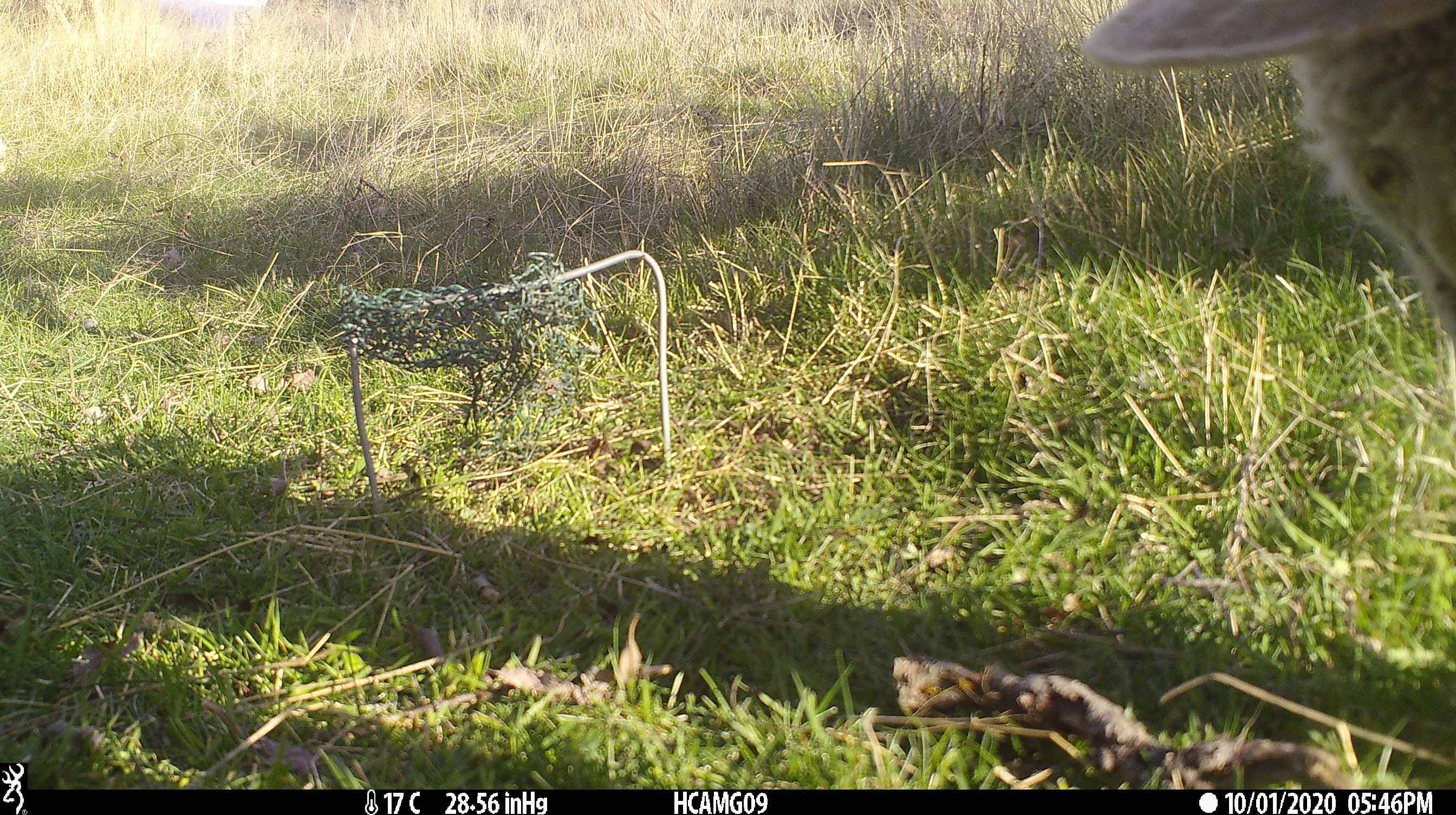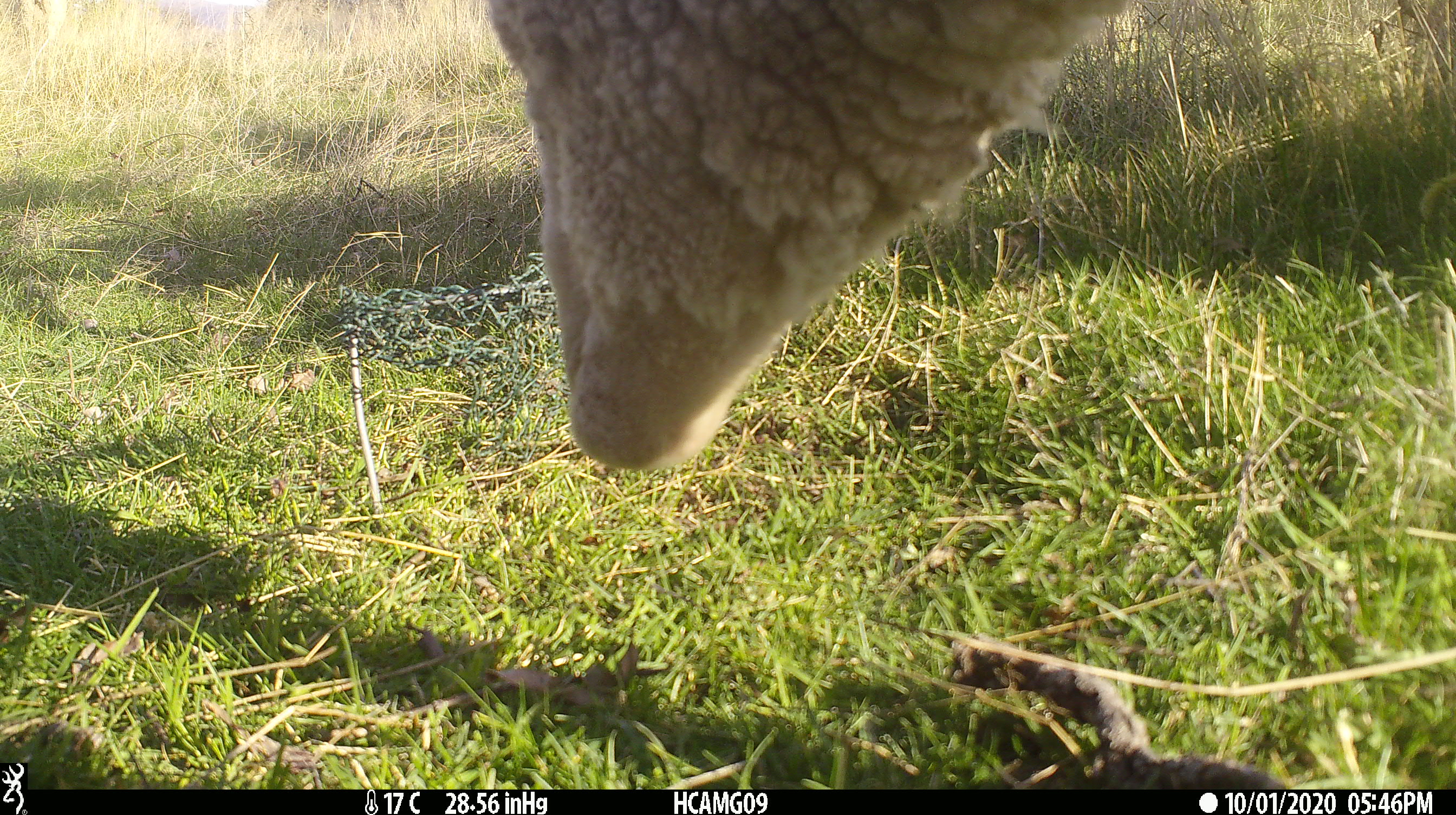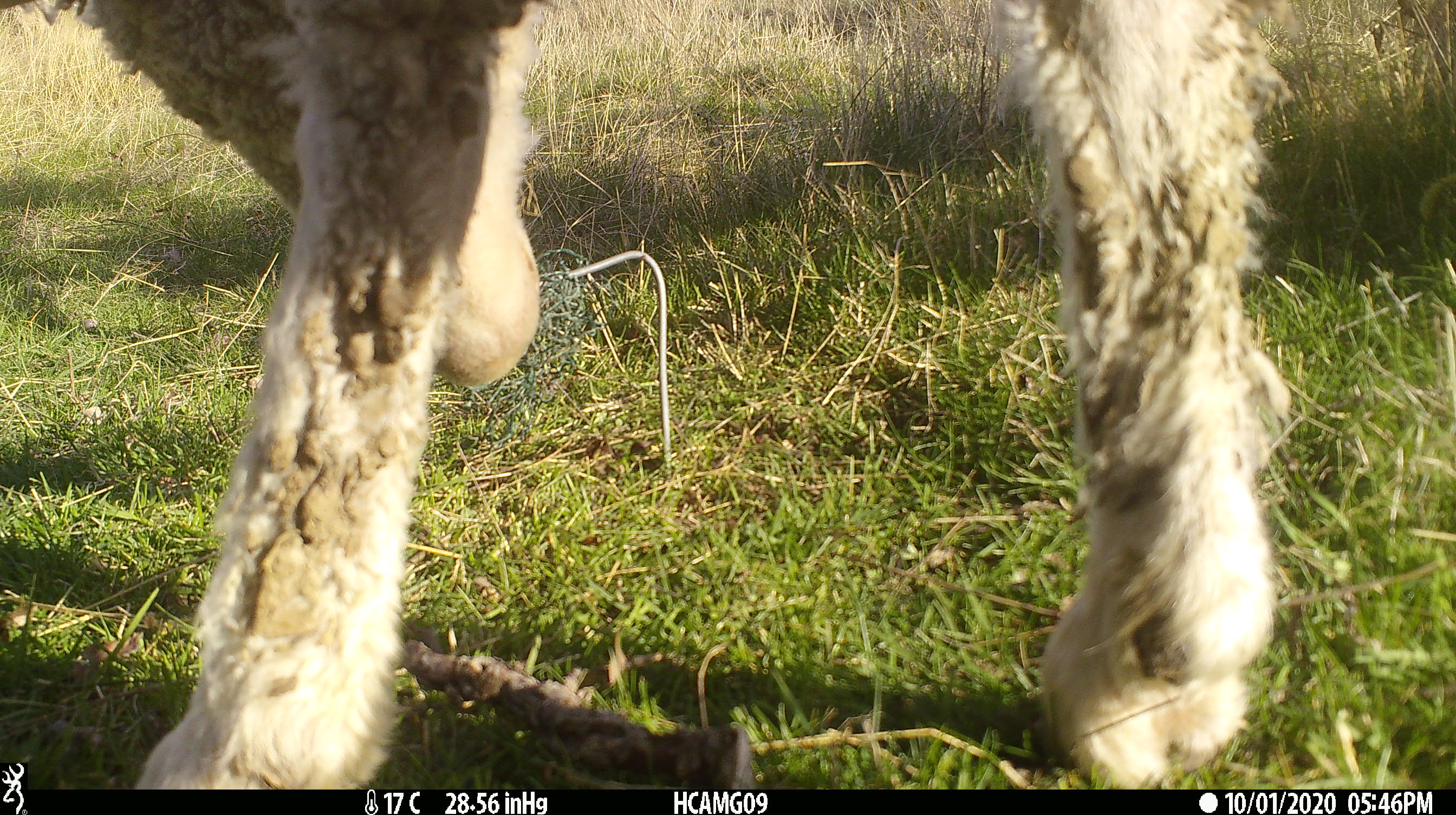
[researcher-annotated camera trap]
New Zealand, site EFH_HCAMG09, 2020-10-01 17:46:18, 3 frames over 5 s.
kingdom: Animalia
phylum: Chordata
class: Mammalia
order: Artiodactyla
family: Bovidae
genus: Ovis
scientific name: Ovis aries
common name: domestic sheep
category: sheep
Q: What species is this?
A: Sheep (domestic sheep) (Ovis aries).